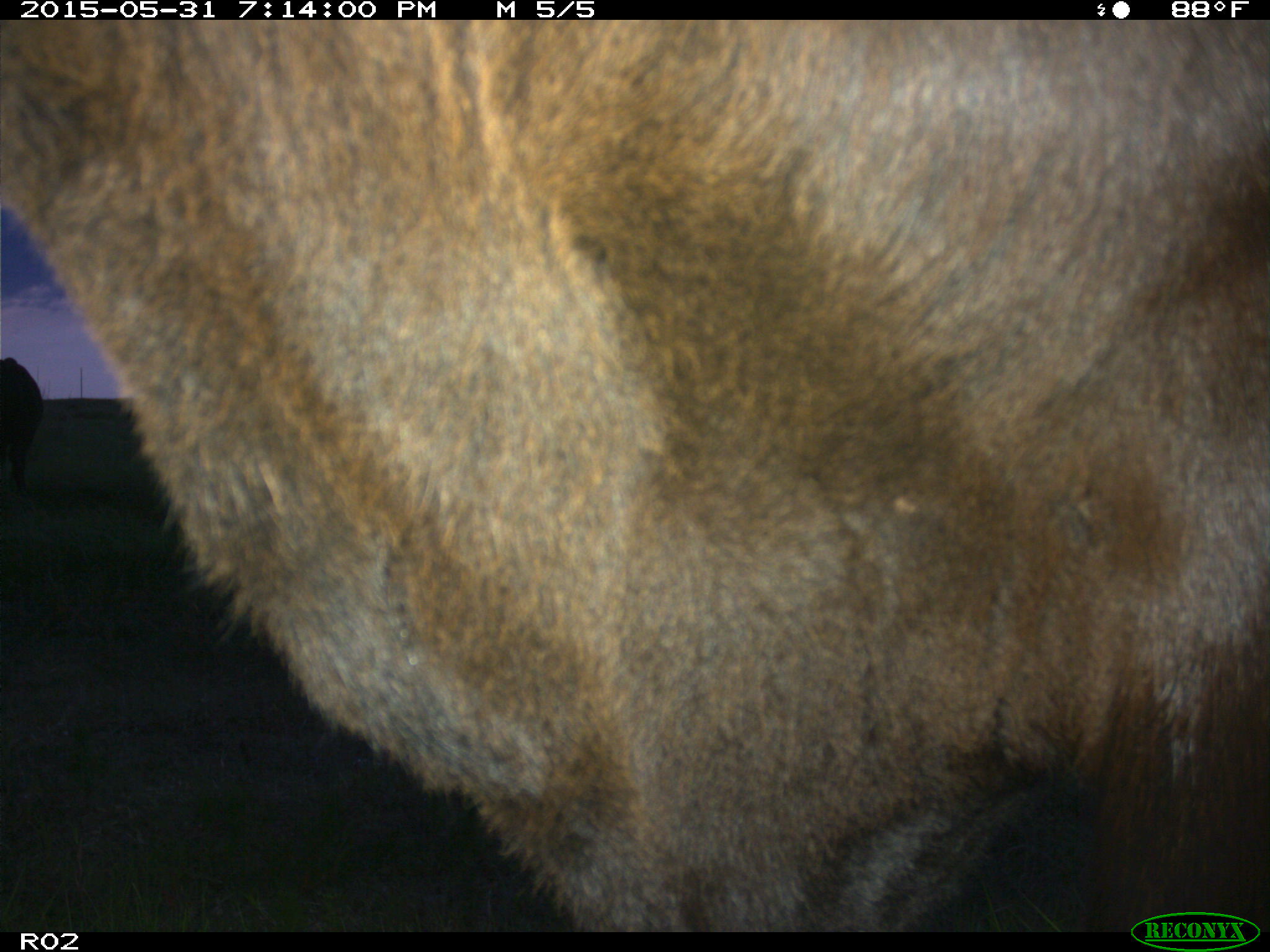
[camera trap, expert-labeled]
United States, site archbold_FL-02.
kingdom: Animalia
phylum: Chordata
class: Mammalia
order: Artiodactyla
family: Bovidae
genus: Bos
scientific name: Bos taurus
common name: domestic cow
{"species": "Bos taurus (domestic cow)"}